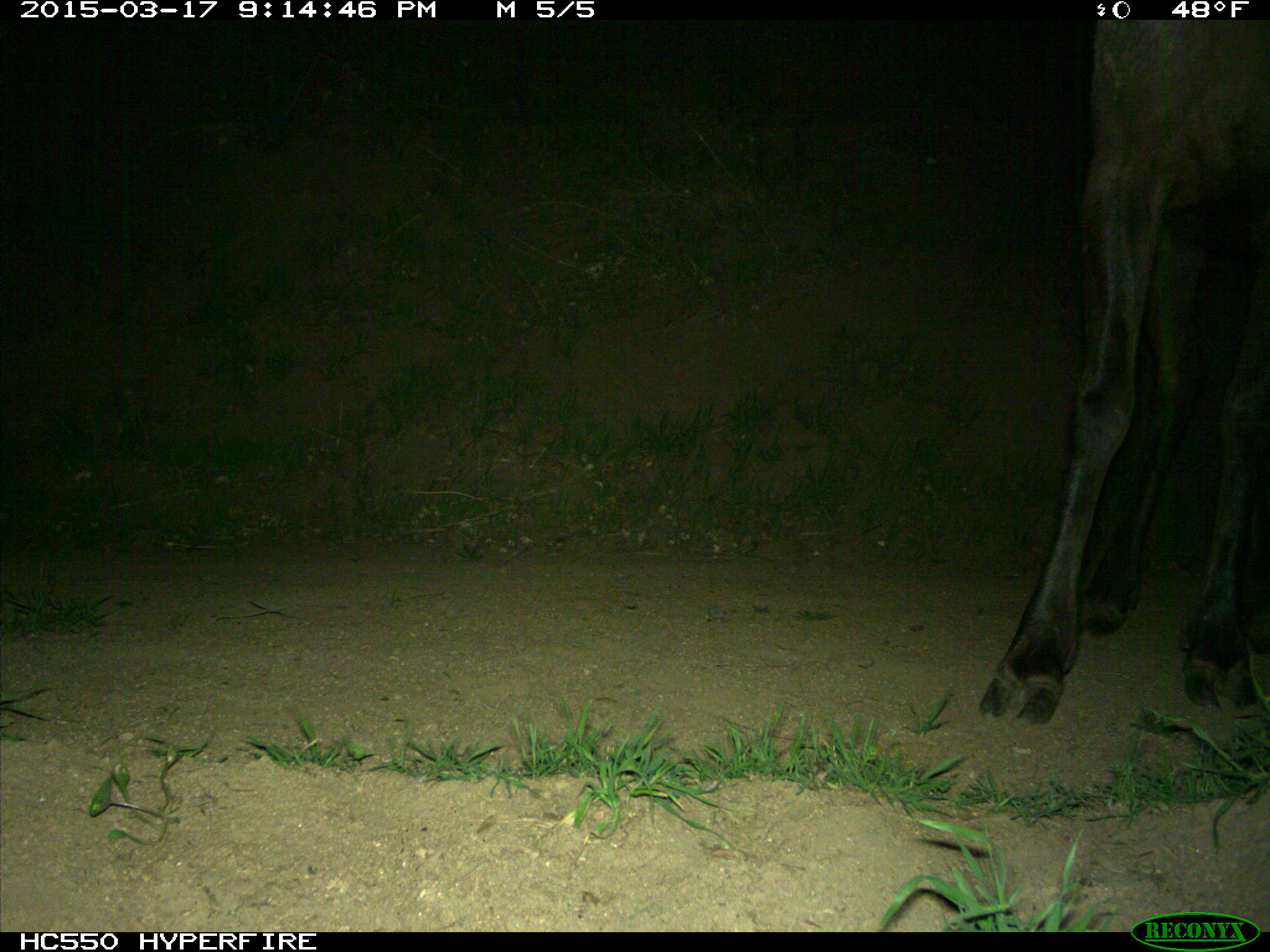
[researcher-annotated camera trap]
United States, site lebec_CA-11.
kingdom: Animalia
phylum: Chordata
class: Mammalia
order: Artiodactyla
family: Cervidae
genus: Cervus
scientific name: Cervus canadensis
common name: elk